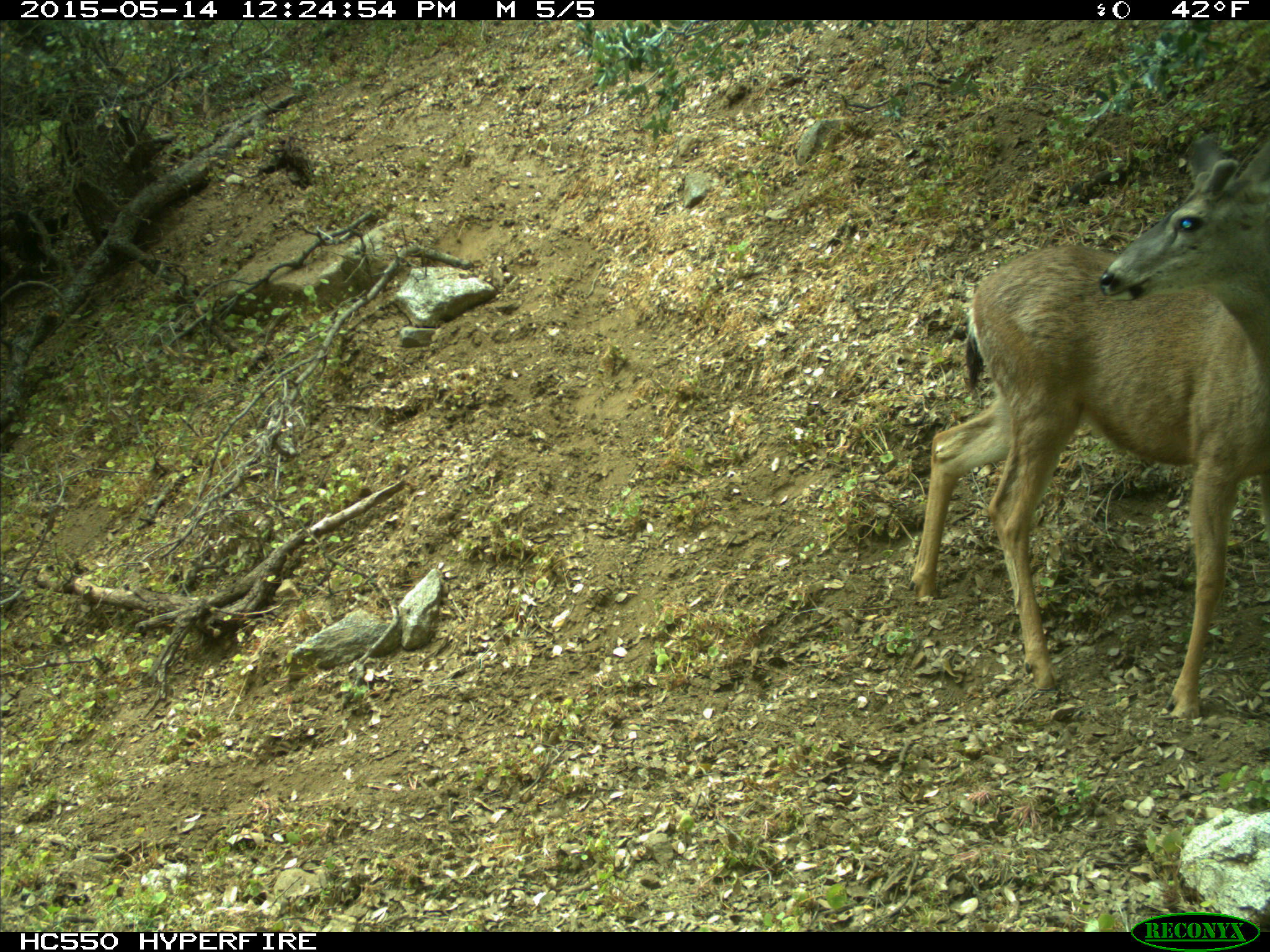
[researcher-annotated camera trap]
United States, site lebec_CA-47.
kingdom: Animalia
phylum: Chordata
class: Mammalia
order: Artiodactyla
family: Cervidae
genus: Odocoileus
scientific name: Odocoileus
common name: deer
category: unidentified deer